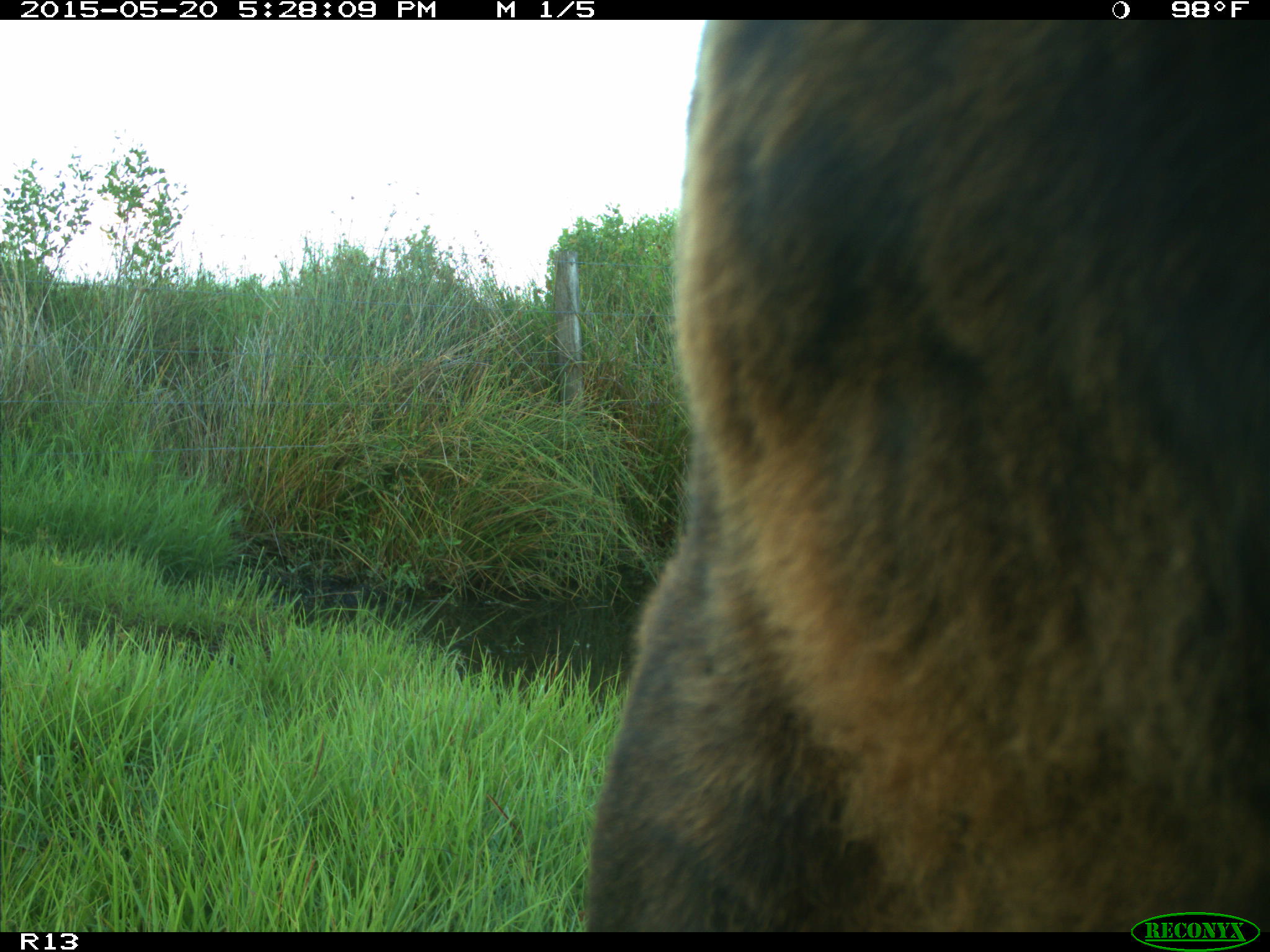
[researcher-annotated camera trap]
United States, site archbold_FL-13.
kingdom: Animalia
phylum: Chordata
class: Mammalia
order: Artiodactyla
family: Bovidae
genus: Bos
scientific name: Bos taurus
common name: domestic cow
Bos taurus (domestic cow).